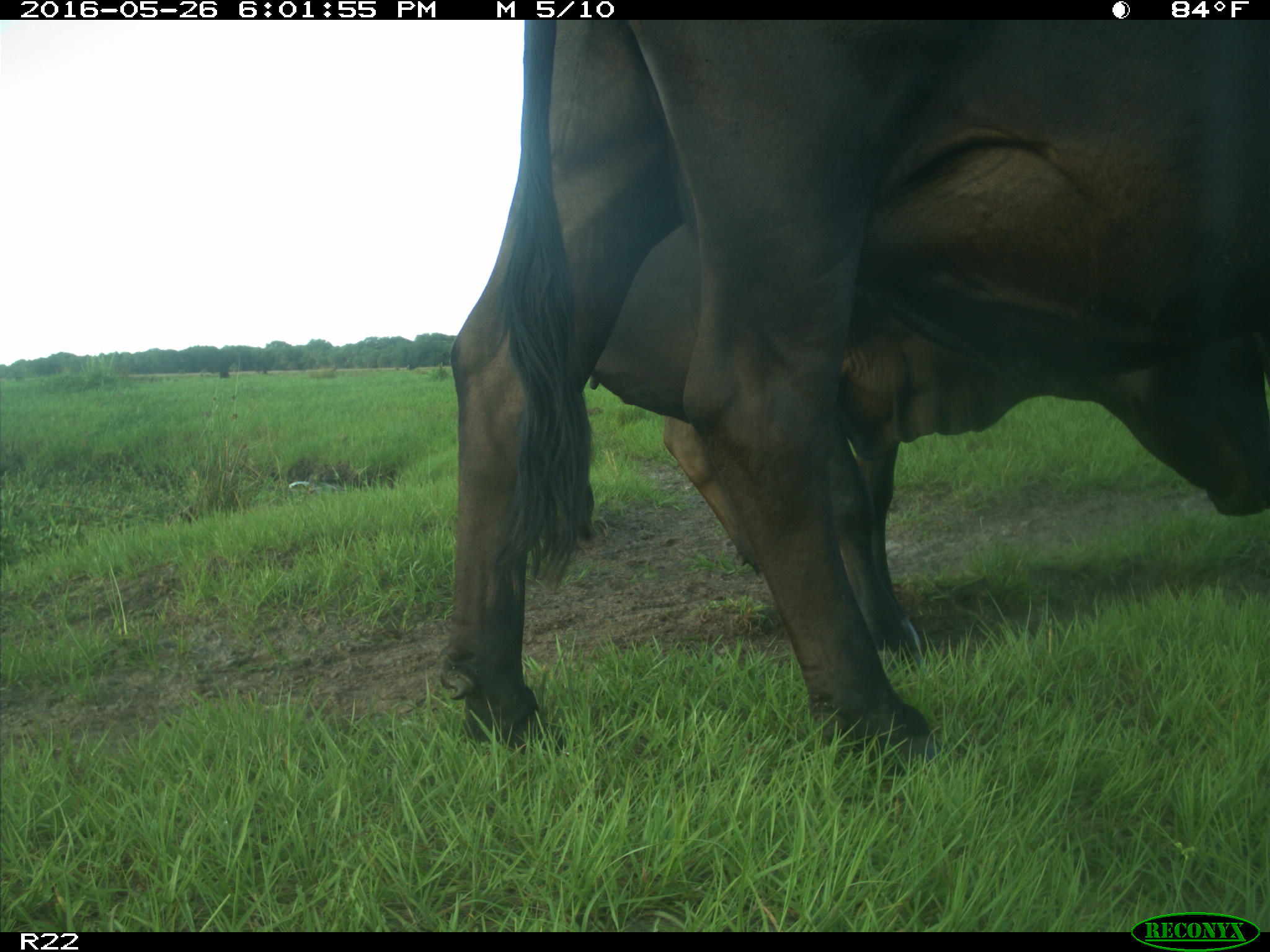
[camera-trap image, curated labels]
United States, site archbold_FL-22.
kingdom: Animalia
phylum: Chordata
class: Mammalia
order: Artiodactyla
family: Bovidae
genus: Bos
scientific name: Bos taurus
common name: domestic cow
Bos taurus (domestic cow).